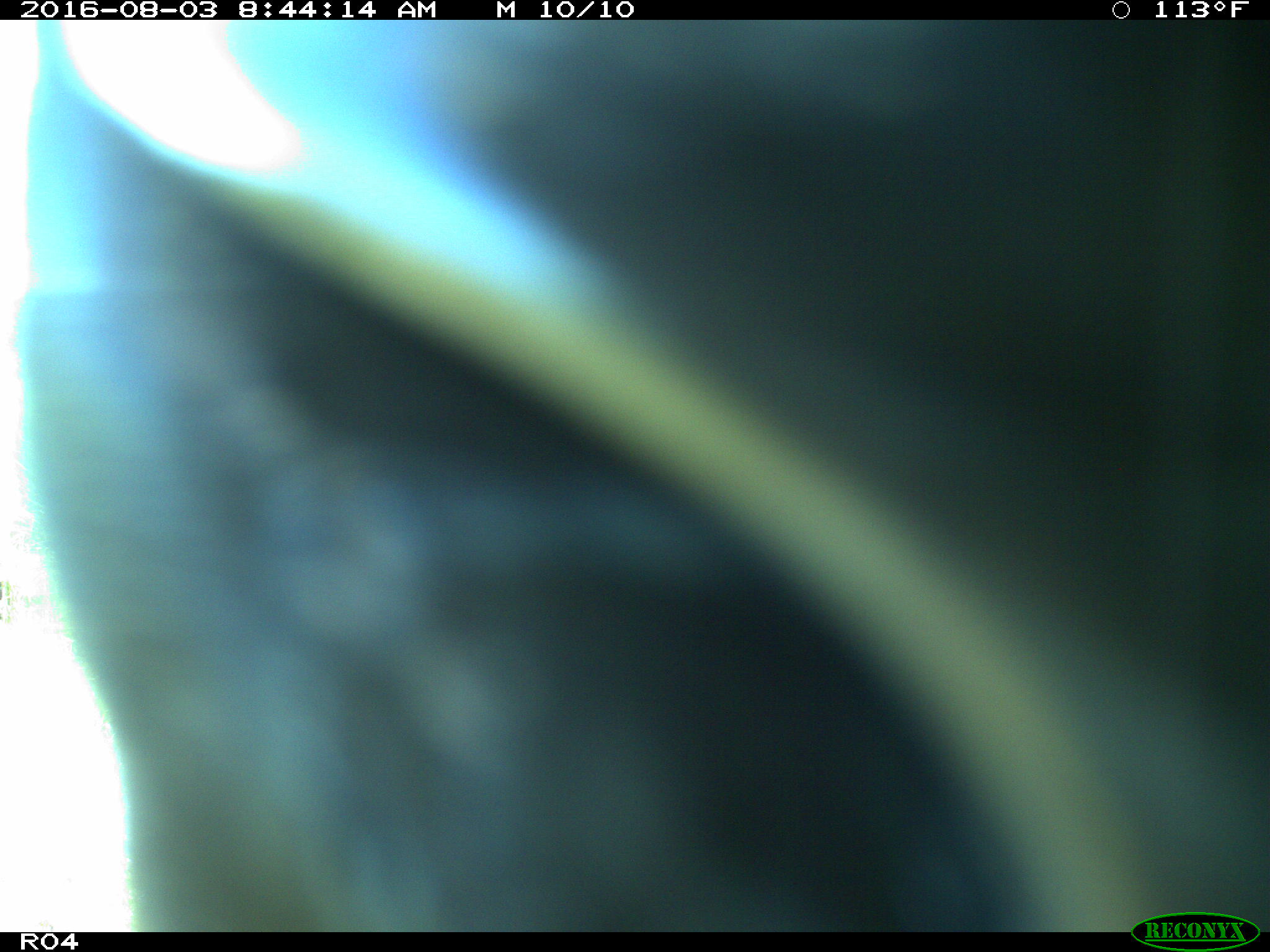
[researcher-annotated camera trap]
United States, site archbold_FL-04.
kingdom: Animalia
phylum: Chordata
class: Mammalia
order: Artiodactyla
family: Bovidae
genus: Bos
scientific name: Bos taurus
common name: domestic cow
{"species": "Bos taurus (domestic cow)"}